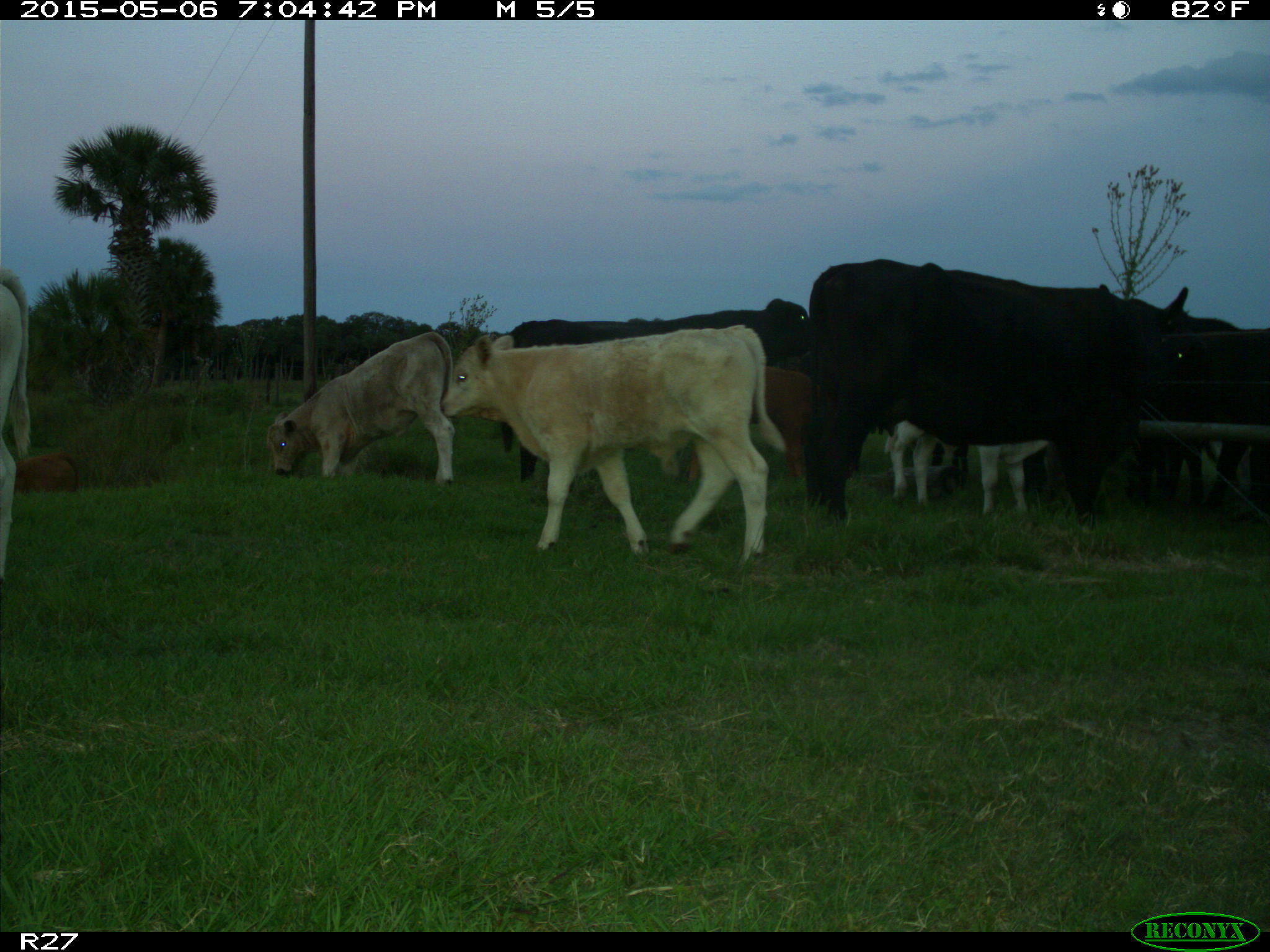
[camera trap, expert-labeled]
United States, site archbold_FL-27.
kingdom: Animalia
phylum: Chordata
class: Mammalia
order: Artiodactyla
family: Bovidae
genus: Bos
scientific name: Bos taurus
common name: domestic cow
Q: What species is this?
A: Bos taurus (domestic cow).